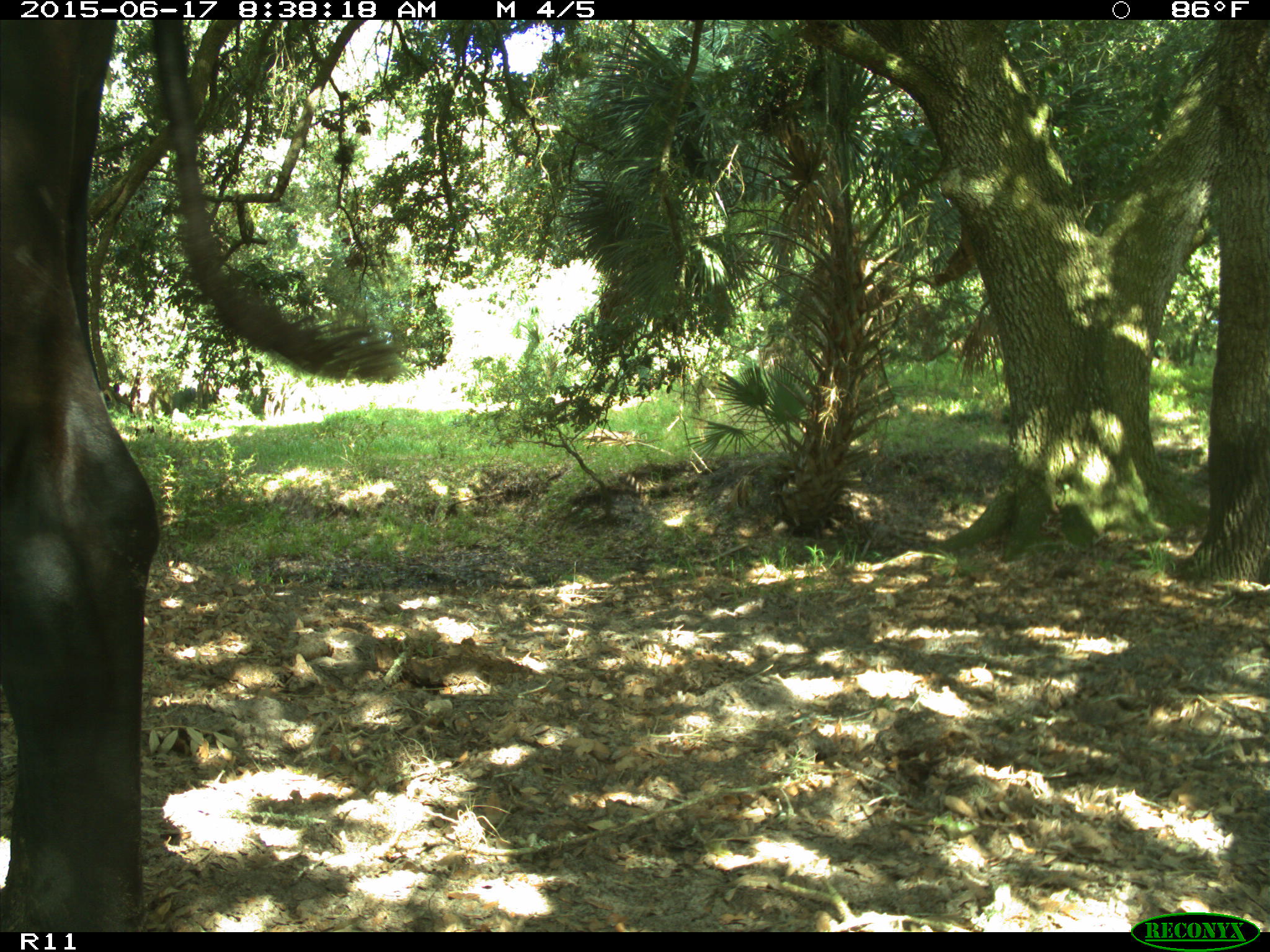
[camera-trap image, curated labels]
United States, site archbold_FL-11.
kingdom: Animalia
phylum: Chordata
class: Mammalia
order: Artiodactyla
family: Bovidae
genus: Bos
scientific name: Bos taurus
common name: domestic cow